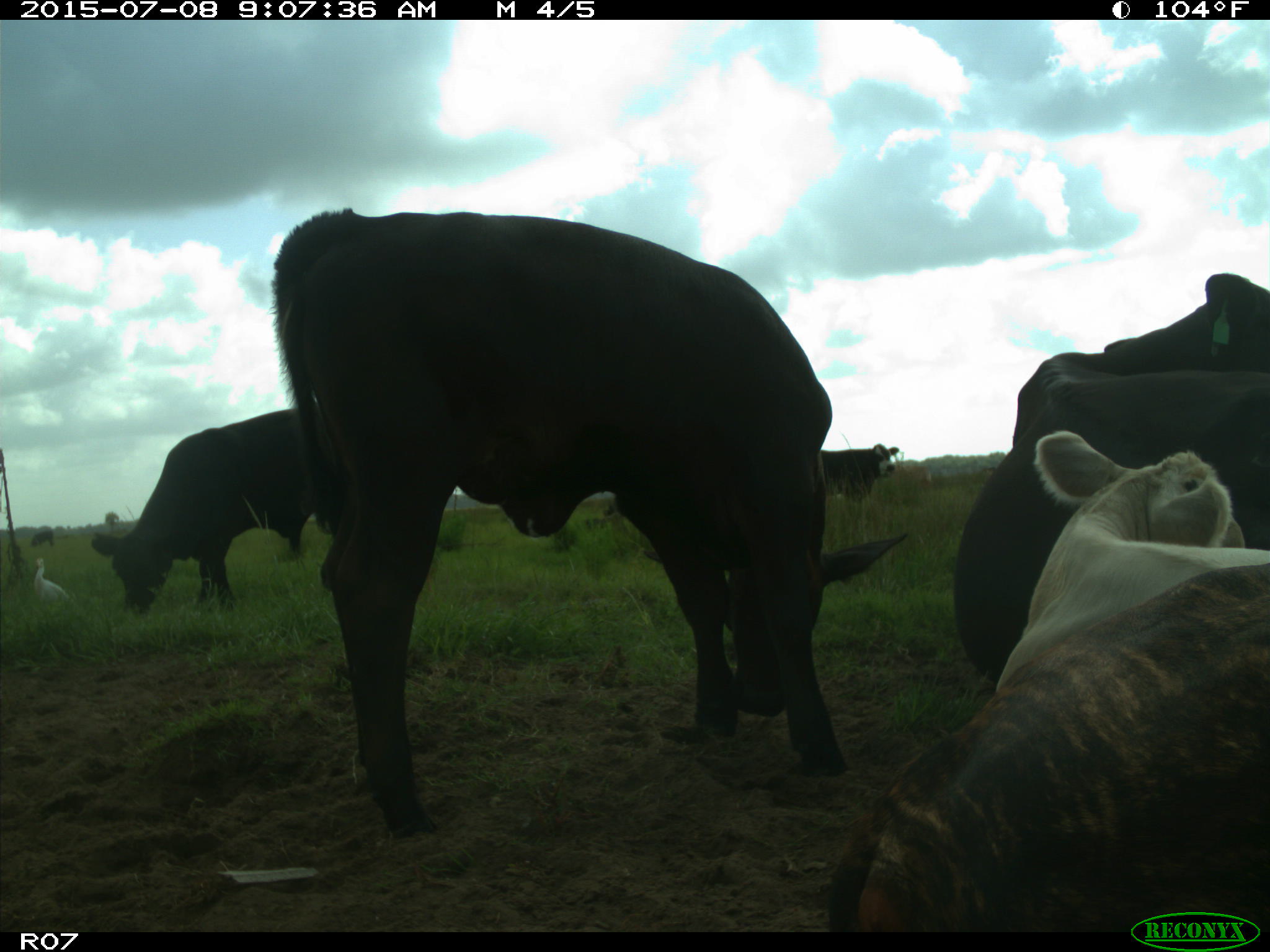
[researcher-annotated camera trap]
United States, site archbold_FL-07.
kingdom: Animalia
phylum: Chordata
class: Mammalia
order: Artiodactyla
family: Bovidae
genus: Bos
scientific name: Bos taurus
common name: domestic cow